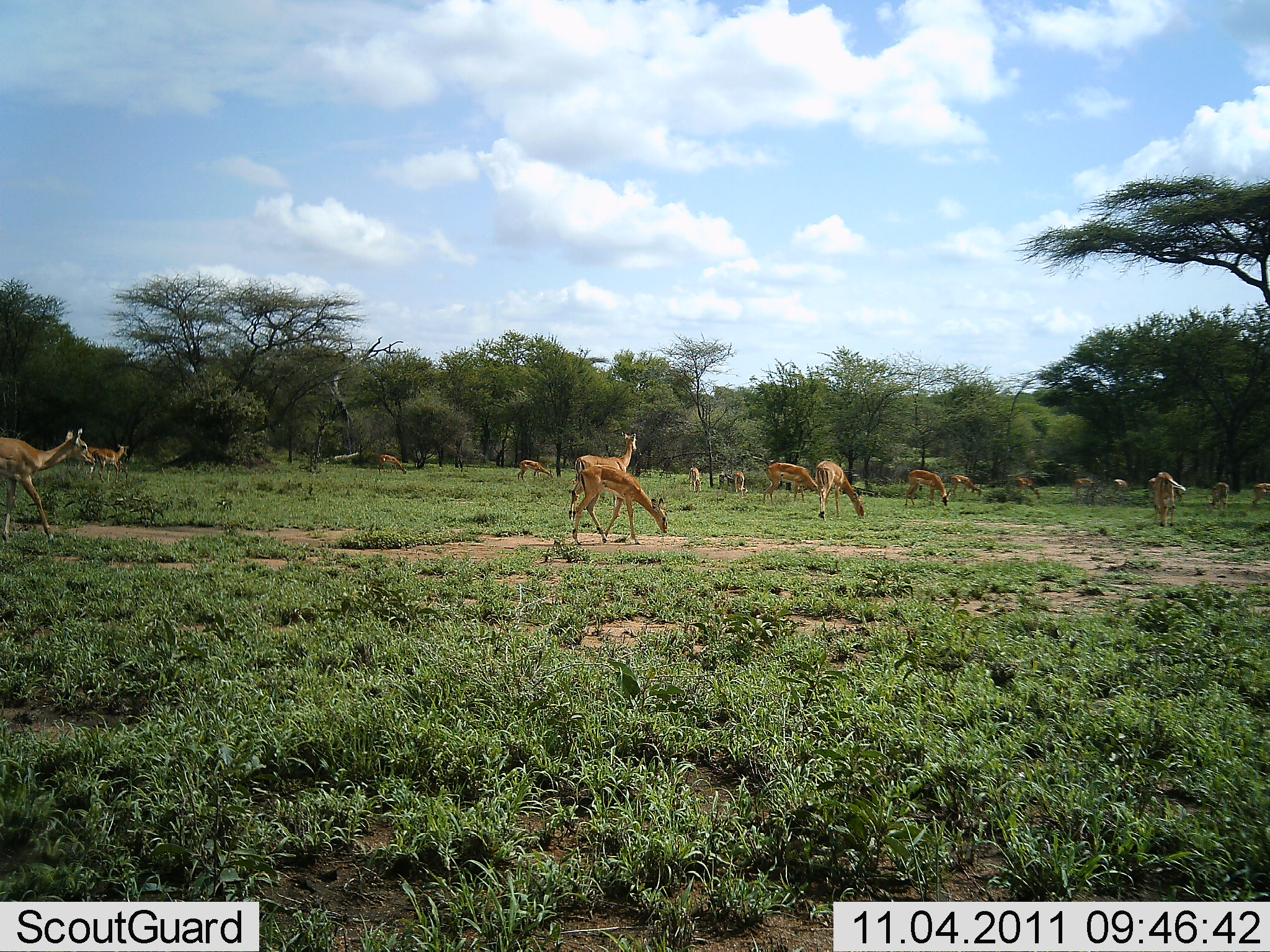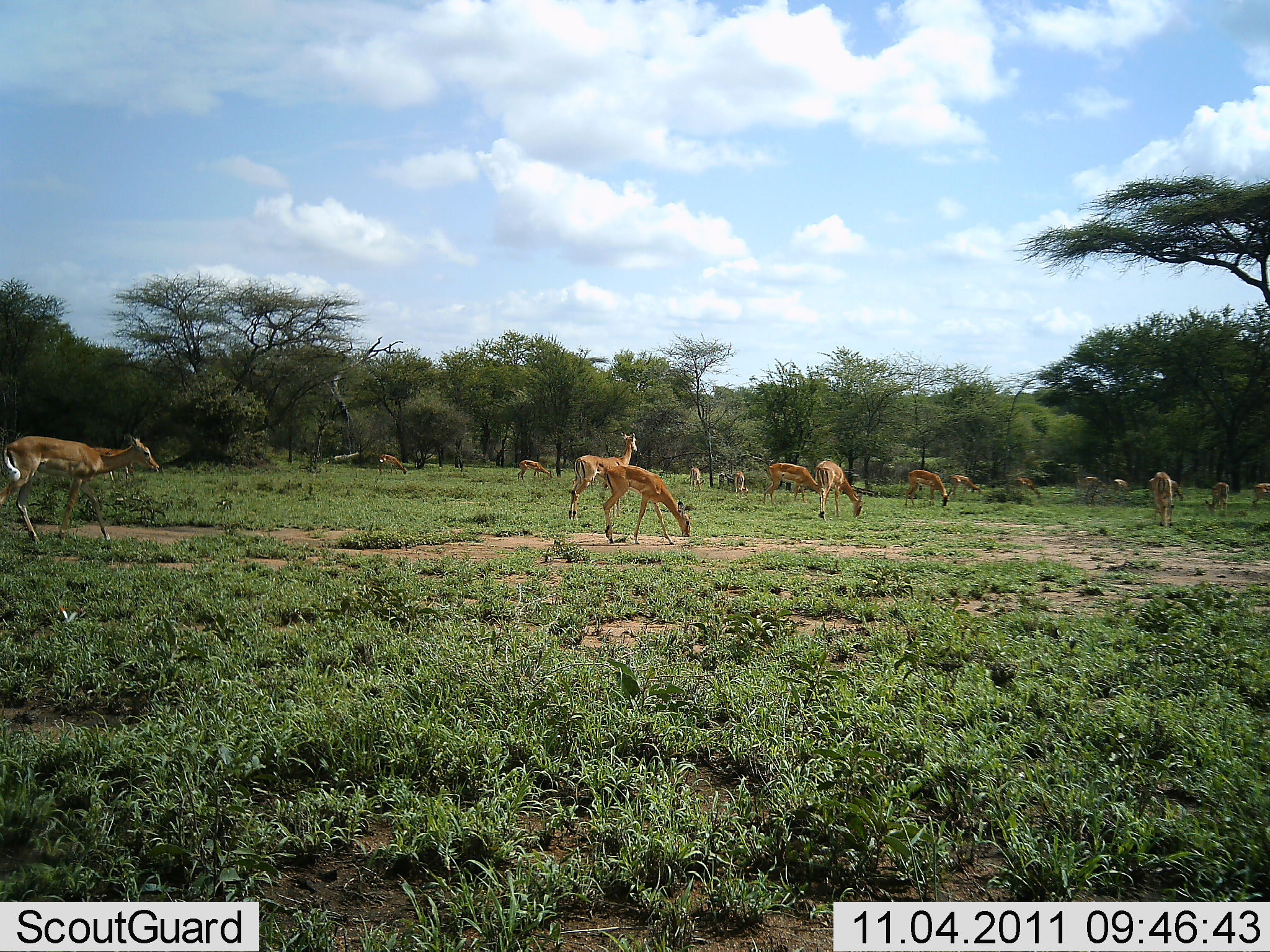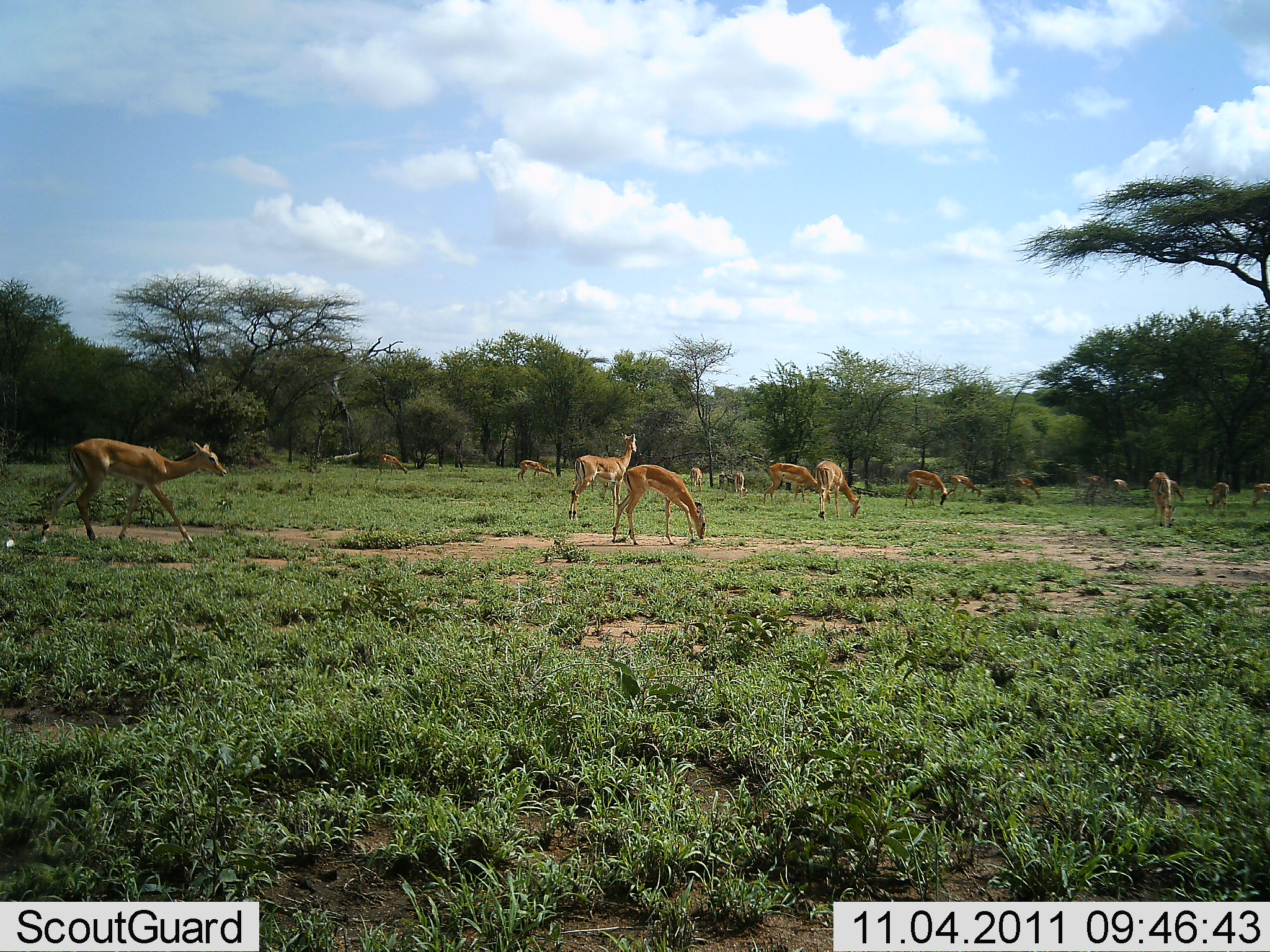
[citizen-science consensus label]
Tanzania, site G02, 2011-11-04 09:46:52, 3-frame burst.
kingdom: Animalia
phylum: Chordata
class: Mammalia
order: Artiodactyla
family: Bovidae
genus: Nanger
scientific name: Nanger granti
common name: grant's gazelle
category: gazellegrants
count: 11-50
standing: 45%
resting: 0%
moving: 82%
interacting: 0%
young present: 9%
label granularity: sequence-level